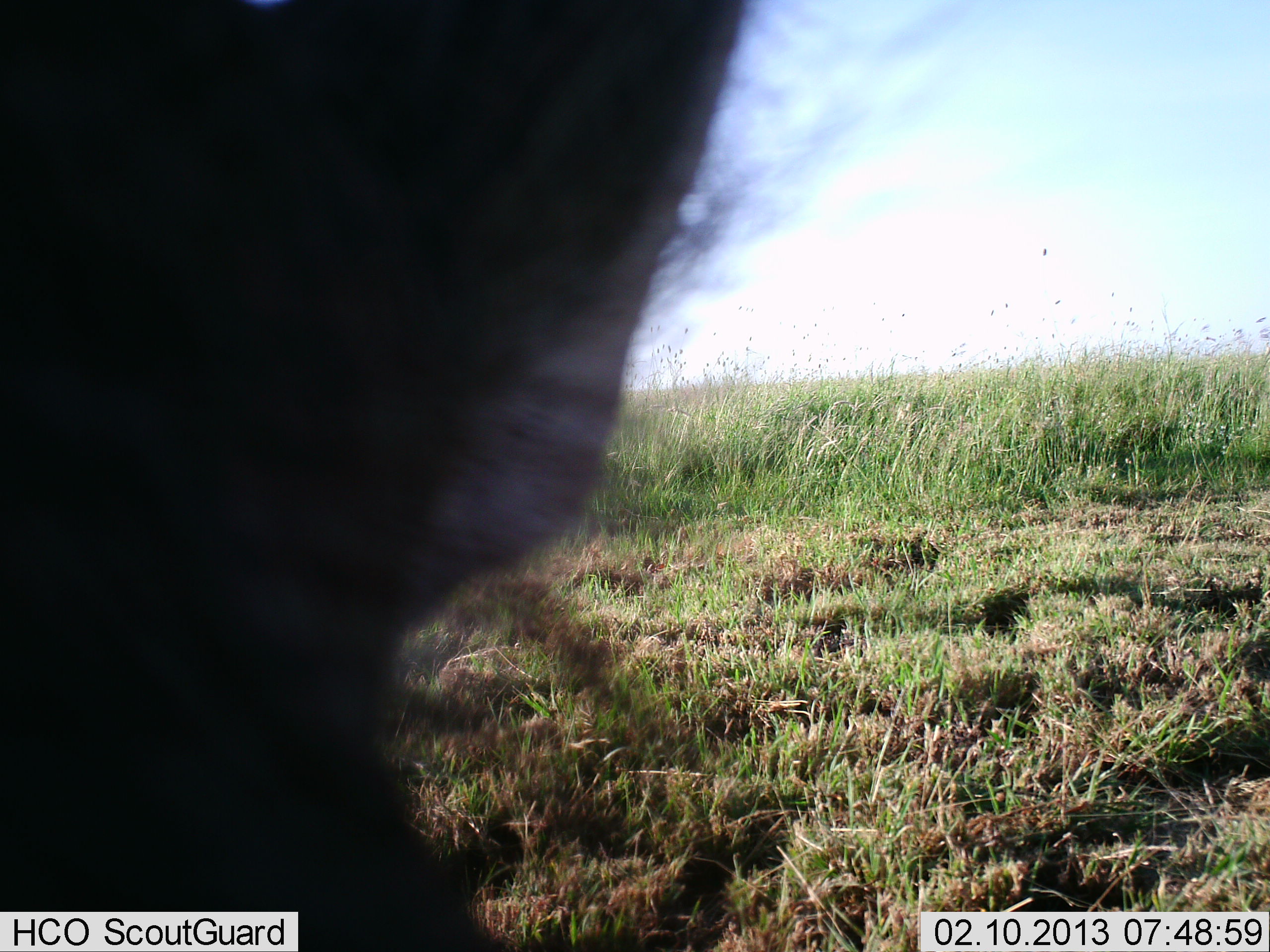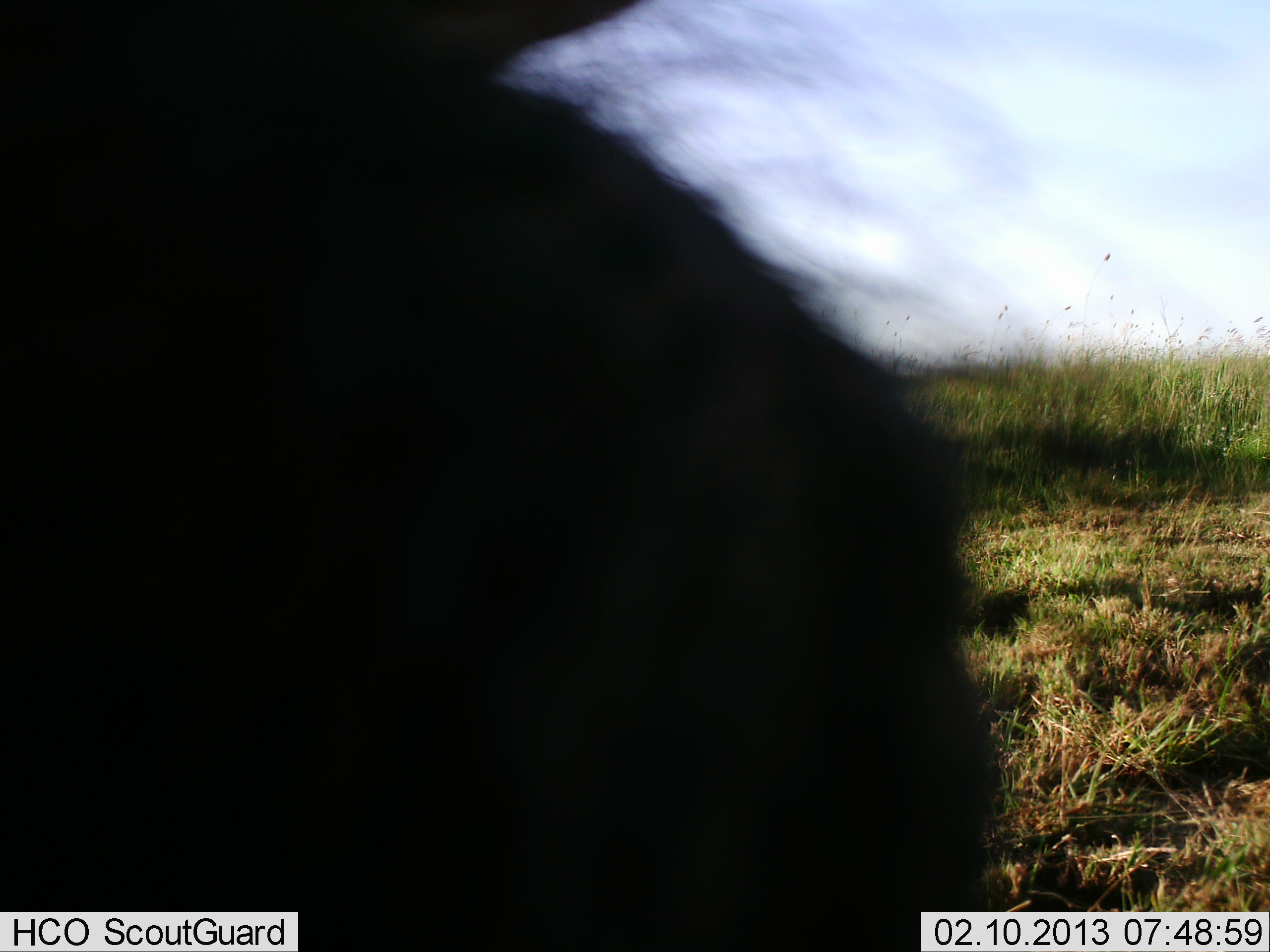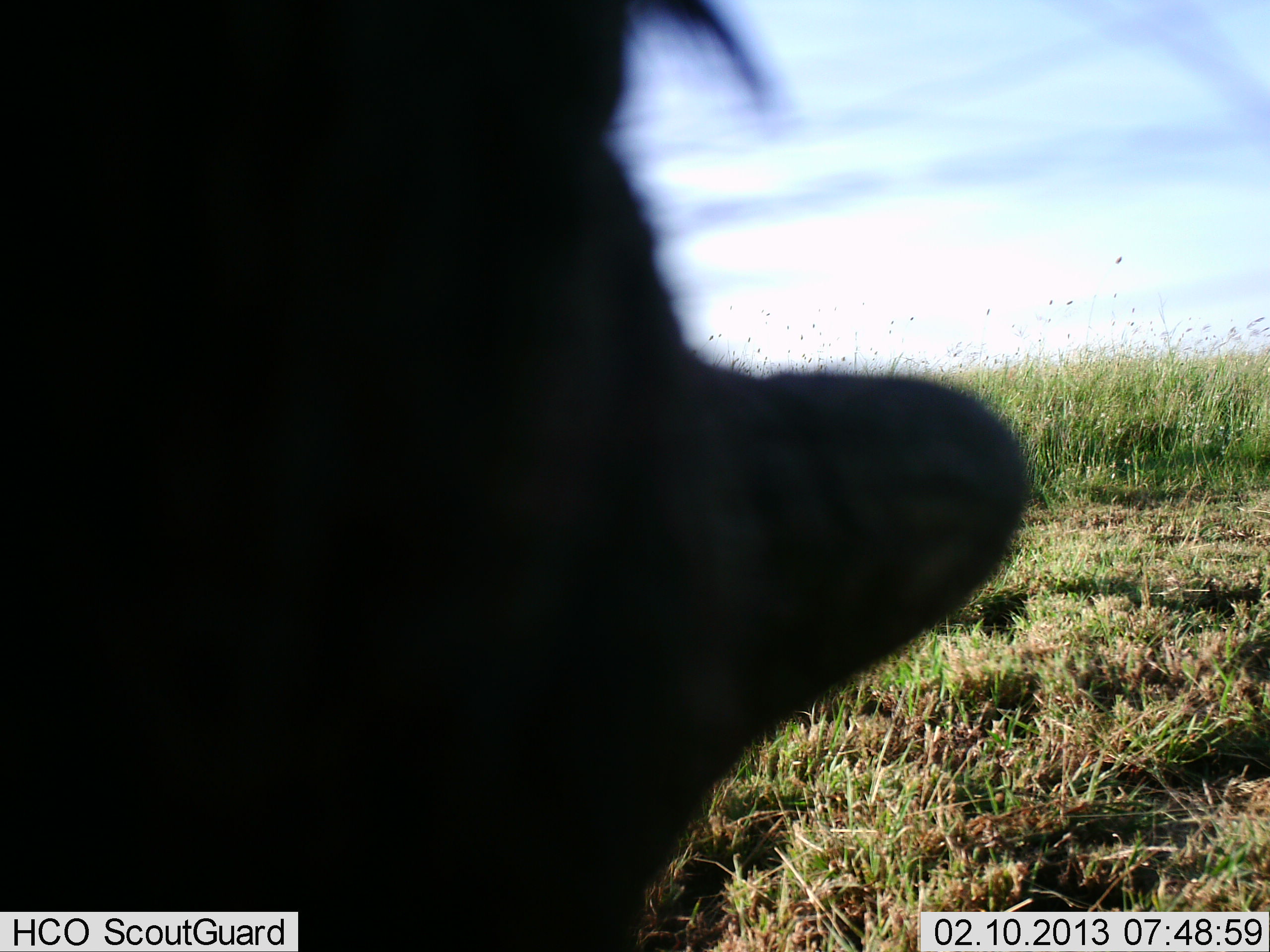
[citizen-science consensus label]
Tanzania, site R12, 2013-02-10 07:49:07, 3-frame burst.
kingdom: Animalia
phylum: Chordata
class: Mammalia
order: Artiodactyla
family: Suidae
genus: Phacochoerus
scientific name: Phacochoerus africanus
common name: warthog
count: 1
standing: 71%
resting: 0%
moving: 29%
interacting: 0%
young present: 0%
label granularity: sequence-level